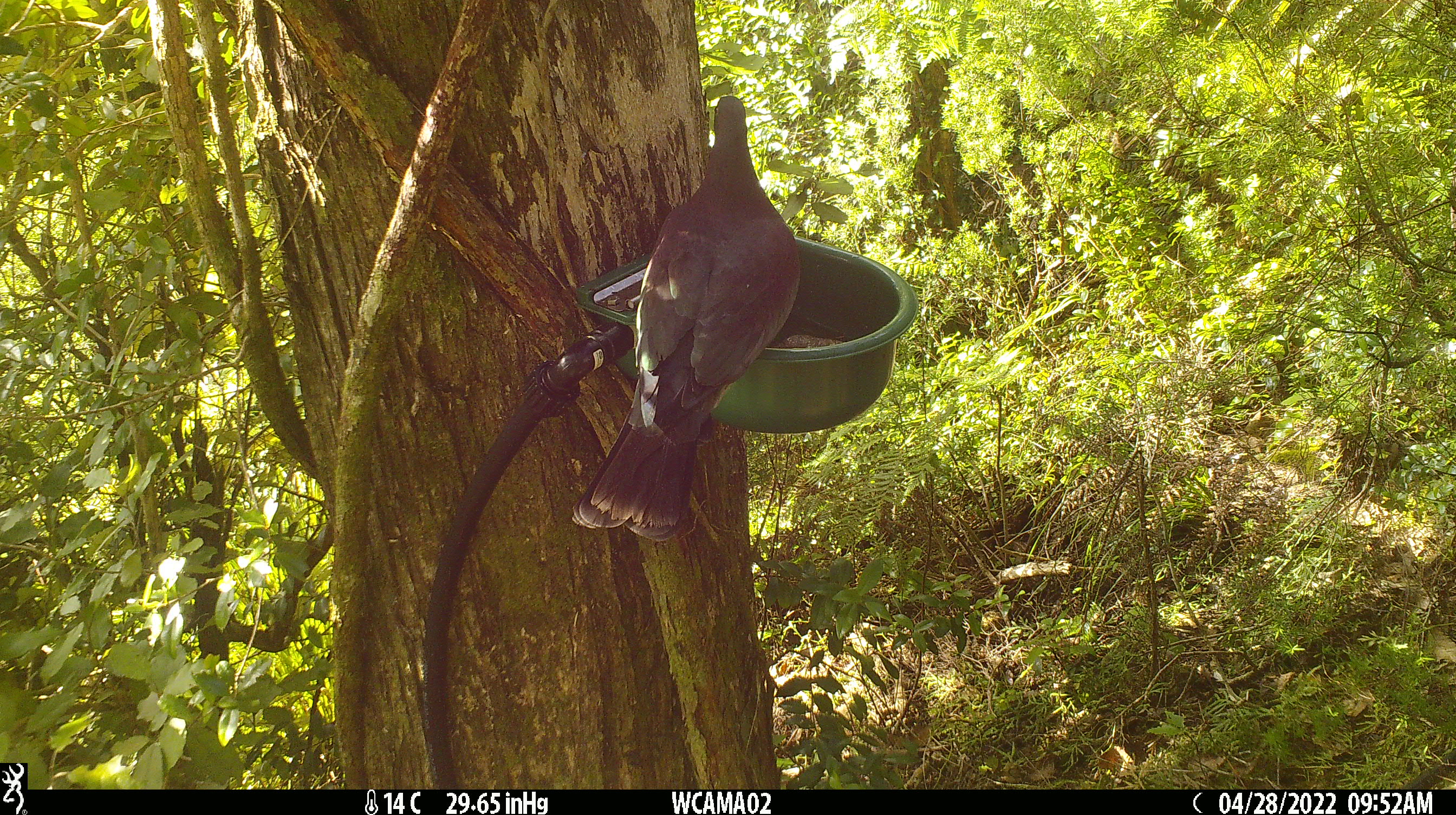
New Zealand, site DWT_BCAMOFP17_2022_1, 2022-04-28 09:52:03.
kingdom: Animalia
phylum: Chordata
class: Aves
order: Columbiformes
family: Columbidae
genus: Hemiphaga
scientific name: Hemiphaga novaeseelandiae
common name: new zealand pigeon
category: kereru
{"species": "kereru (new zealand pigeon) (Hemiphaga novaeseelandiae)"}